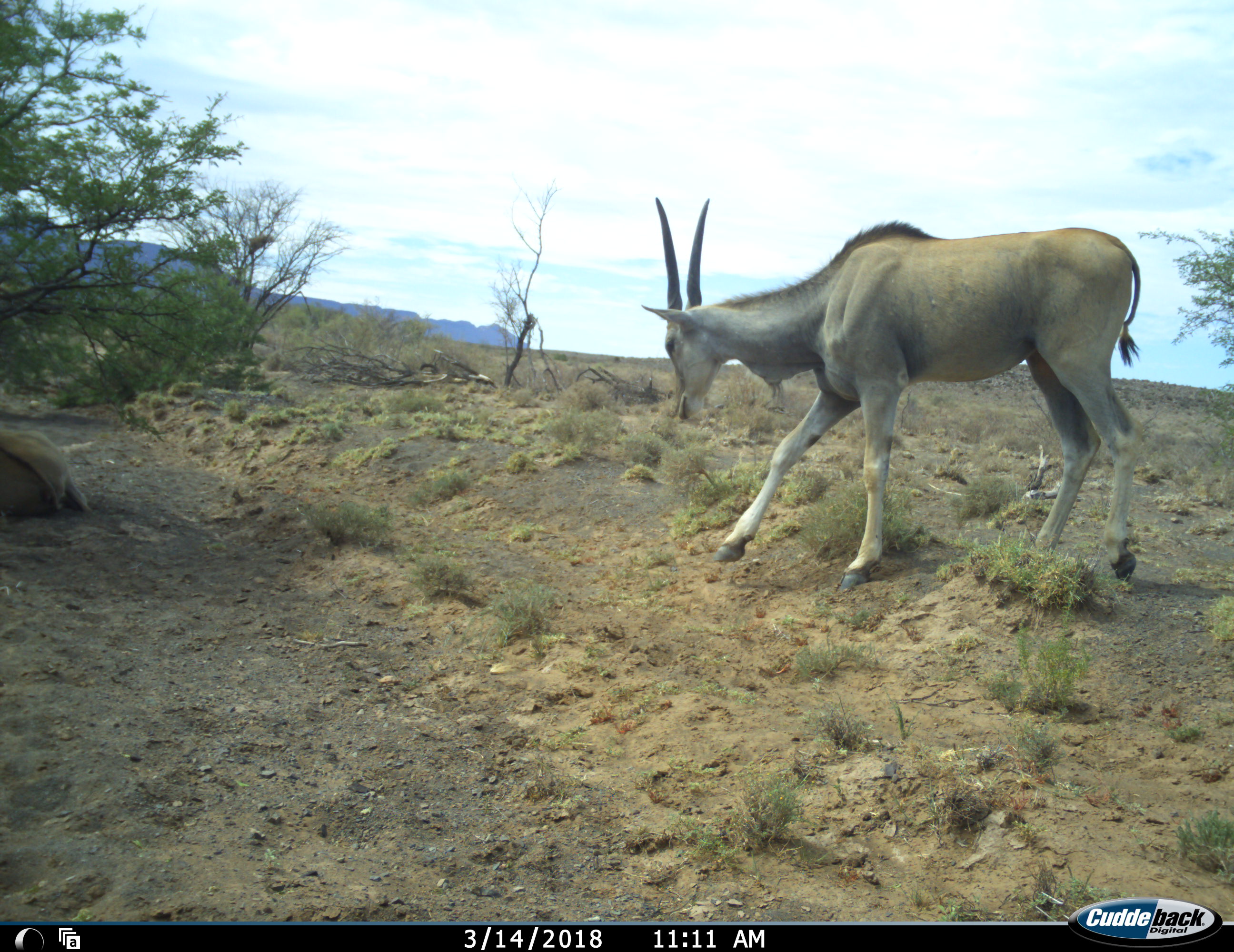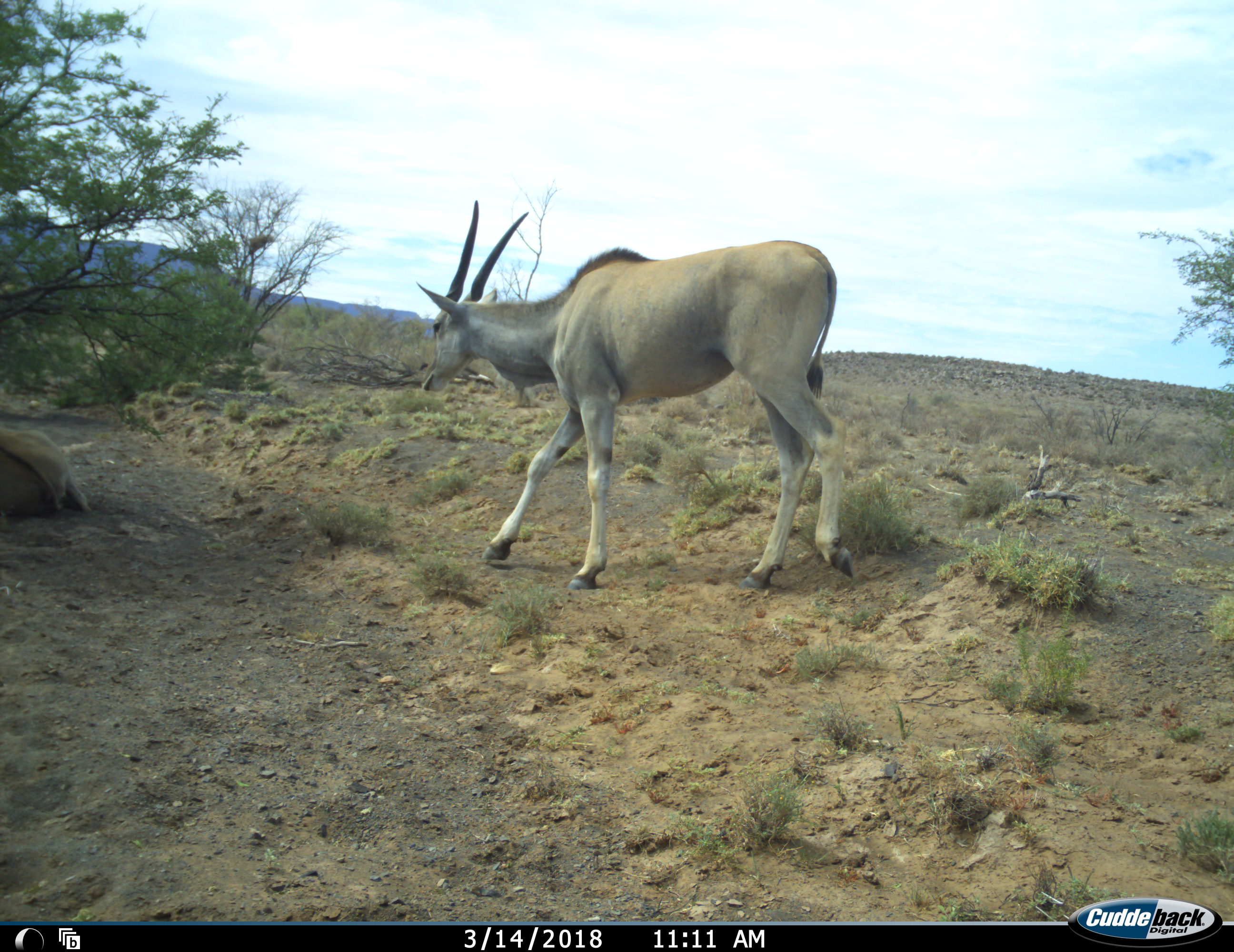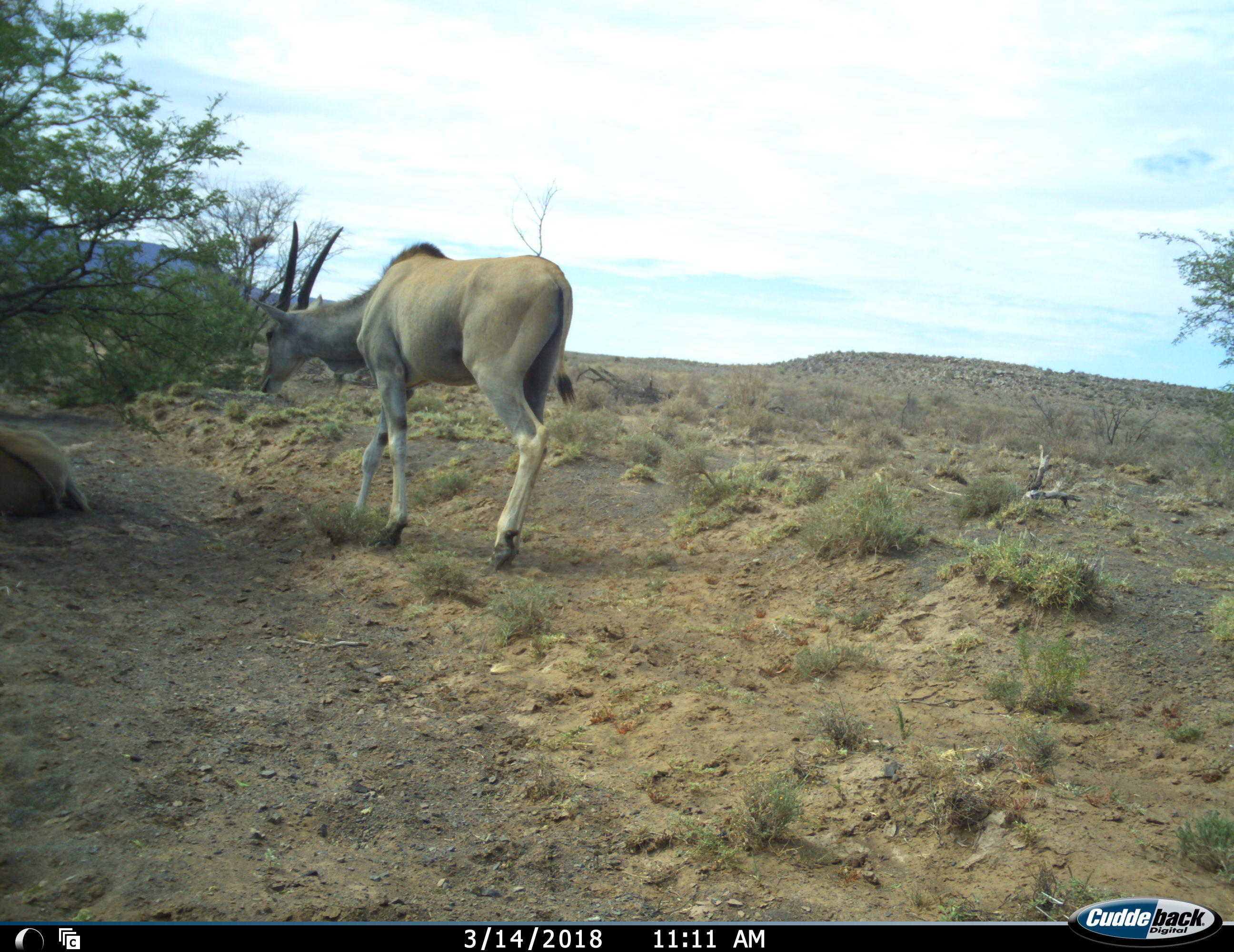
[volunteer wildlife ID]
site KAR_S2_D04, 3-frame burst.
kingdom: Animalia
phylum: Chordata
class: Mammalia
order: Artiodactyla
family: Bovidae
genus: Tragelaphus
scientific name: Tragelaphus oryx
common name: eland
Eland (Tragelaphus oryx), count 2. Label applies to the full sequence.